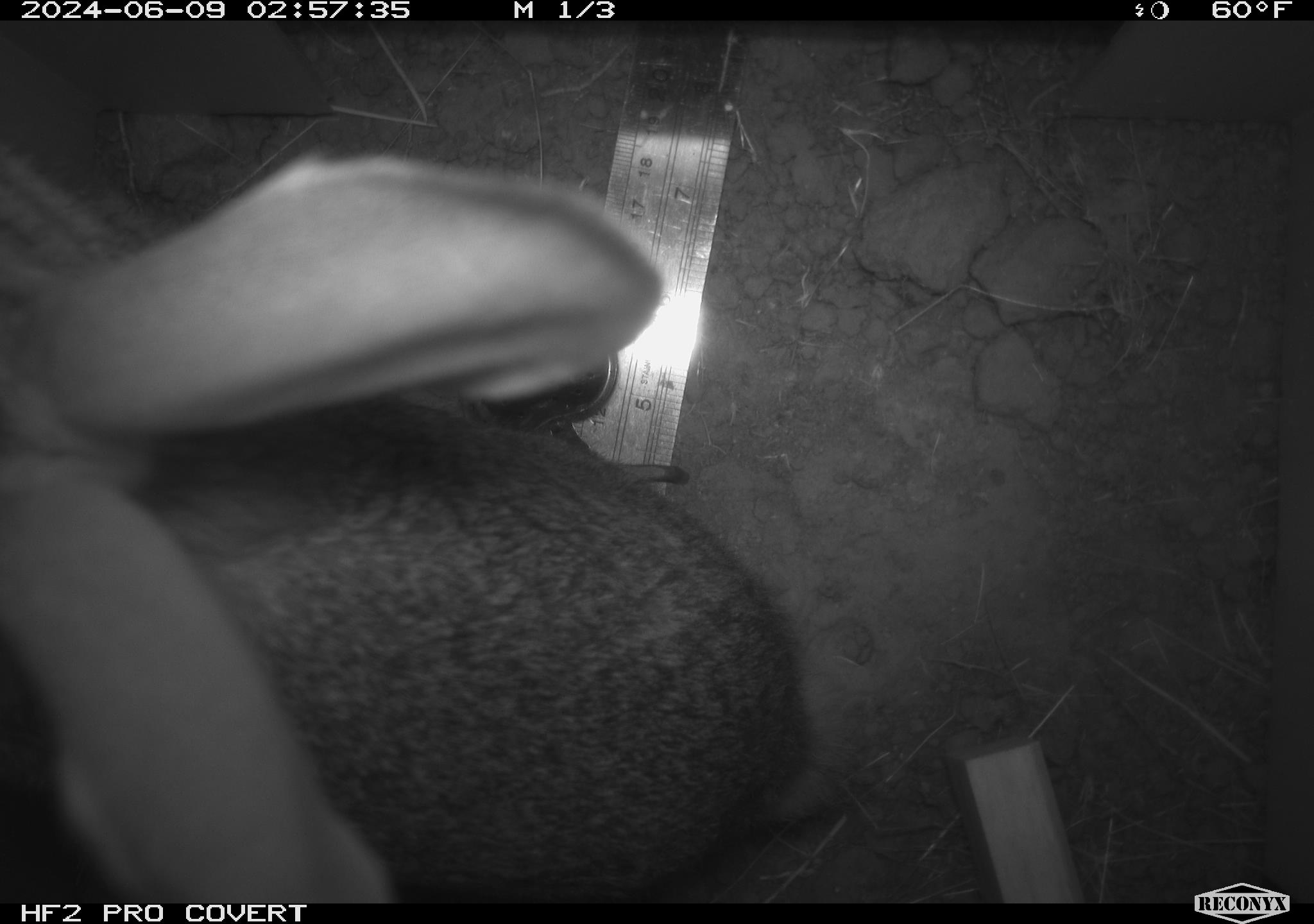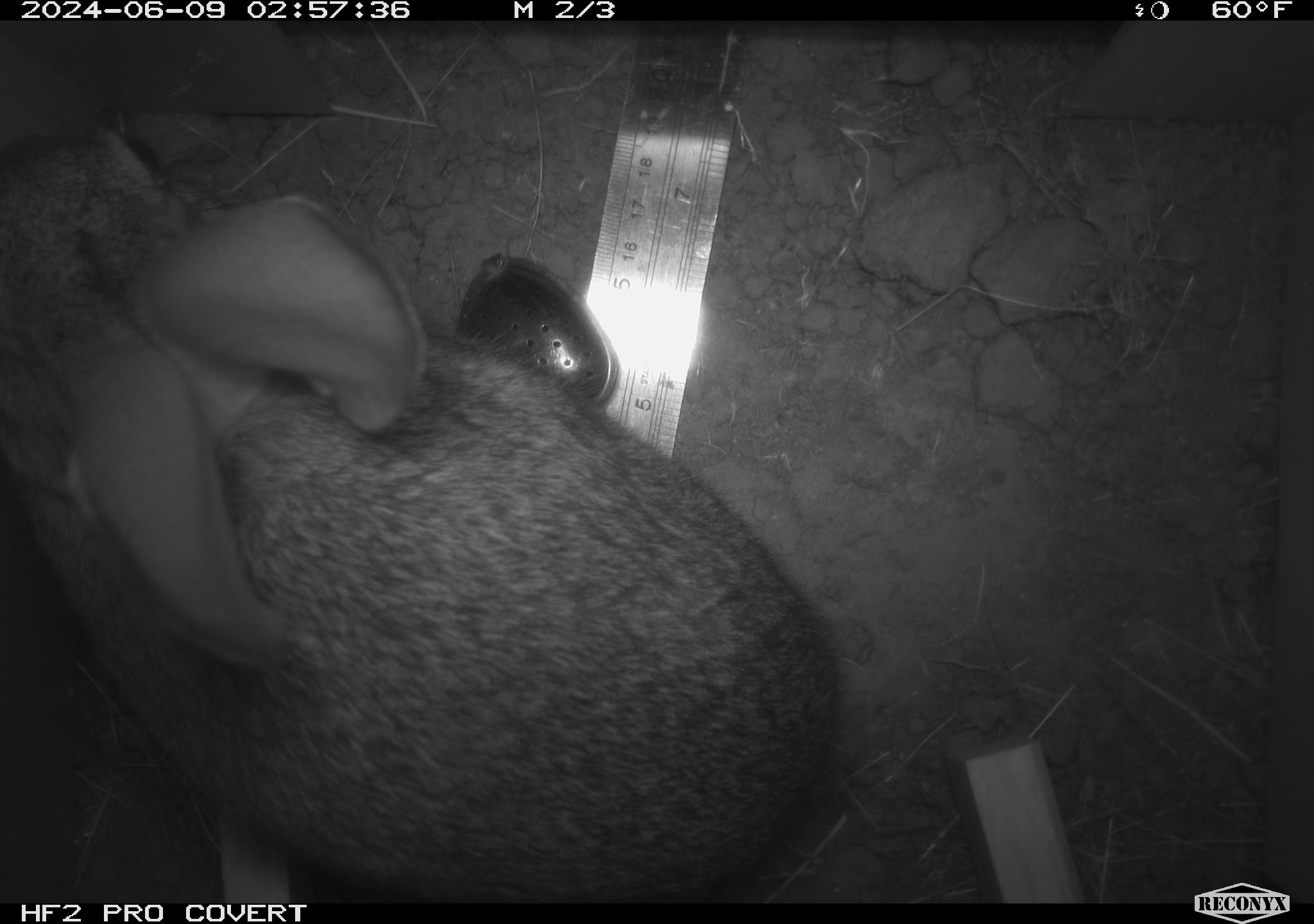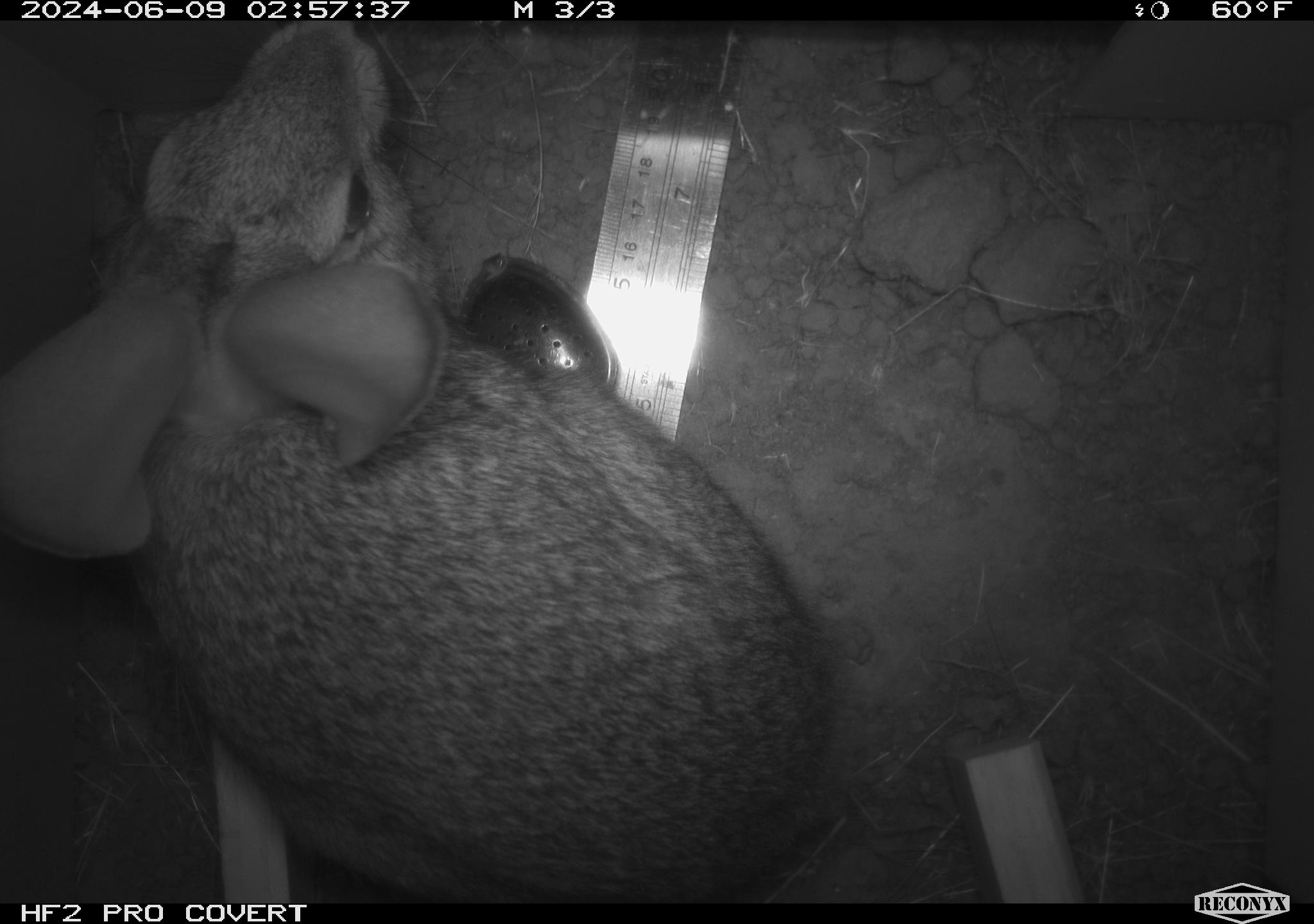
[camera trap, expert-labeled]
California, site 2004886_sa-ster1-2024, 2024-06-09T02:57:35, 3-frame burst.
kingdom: Animalia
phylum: Chordata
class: Mammalia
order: Lagomorpha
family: Leporidae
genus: Sylvilagus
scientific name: Sylvilagus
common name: cottontail rabbits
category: sylvilagus species